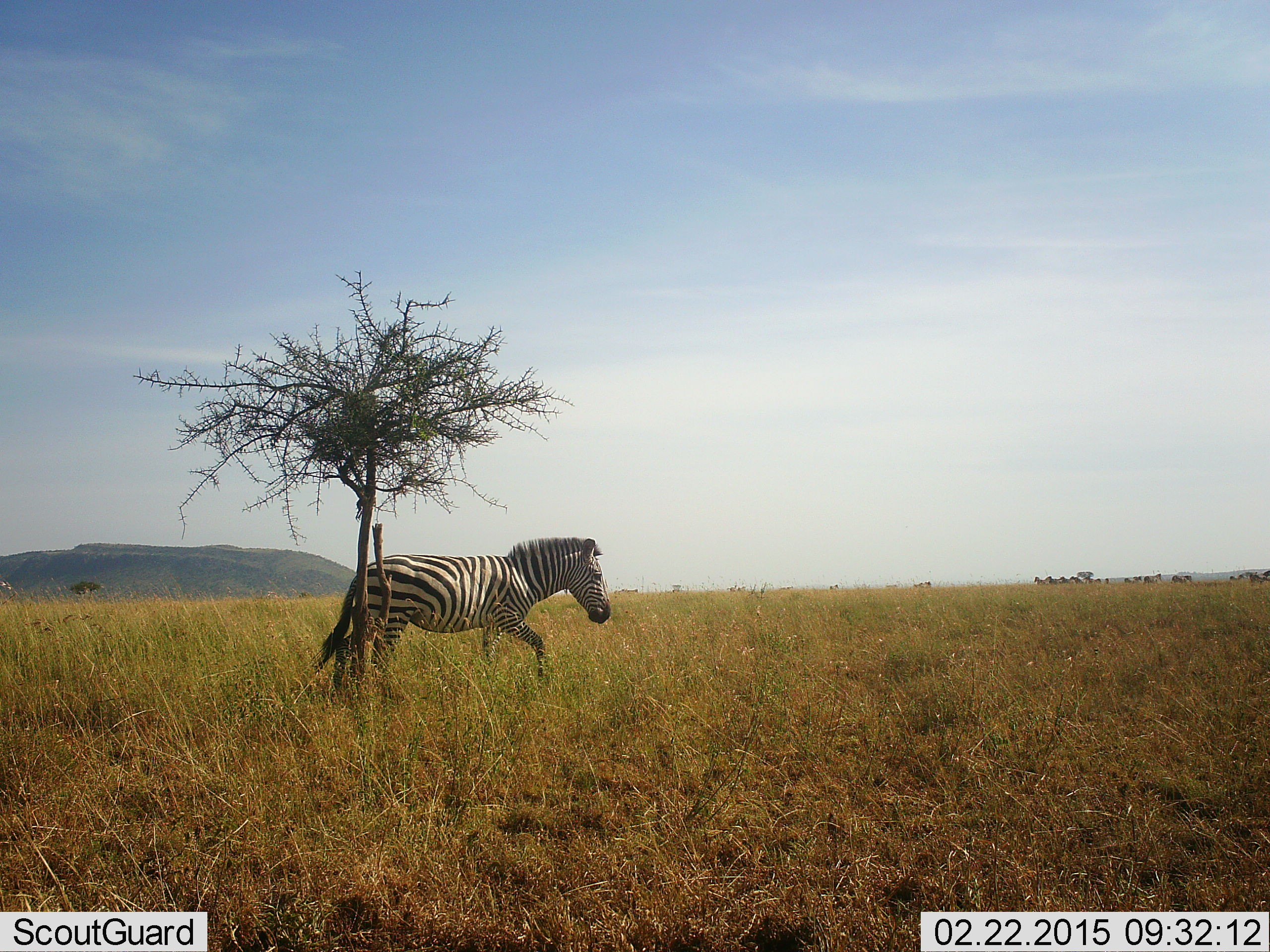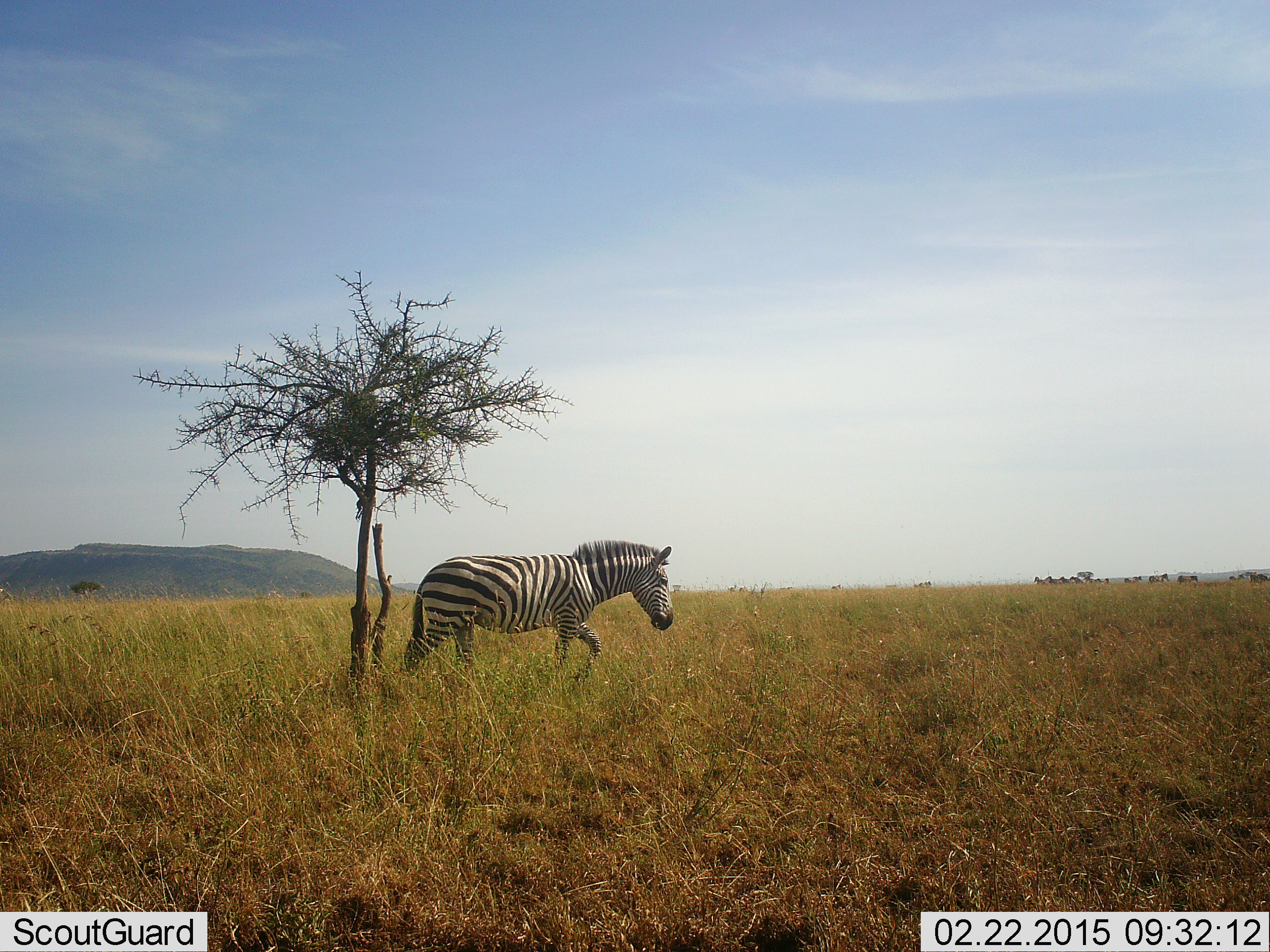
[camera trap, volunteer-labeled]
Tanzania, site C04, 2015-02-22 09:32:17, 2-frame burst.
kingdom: Animalia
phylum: Chordata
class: Mammalia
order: Perissodactyla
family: Equidae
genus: Equus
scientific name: Equus quagga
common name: plains zebra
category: zebra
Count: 1.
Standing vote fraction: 30%.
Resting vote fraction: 0%.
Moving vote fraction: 100%.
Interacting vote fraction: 0%.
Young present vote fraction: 0%.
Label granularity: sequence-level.